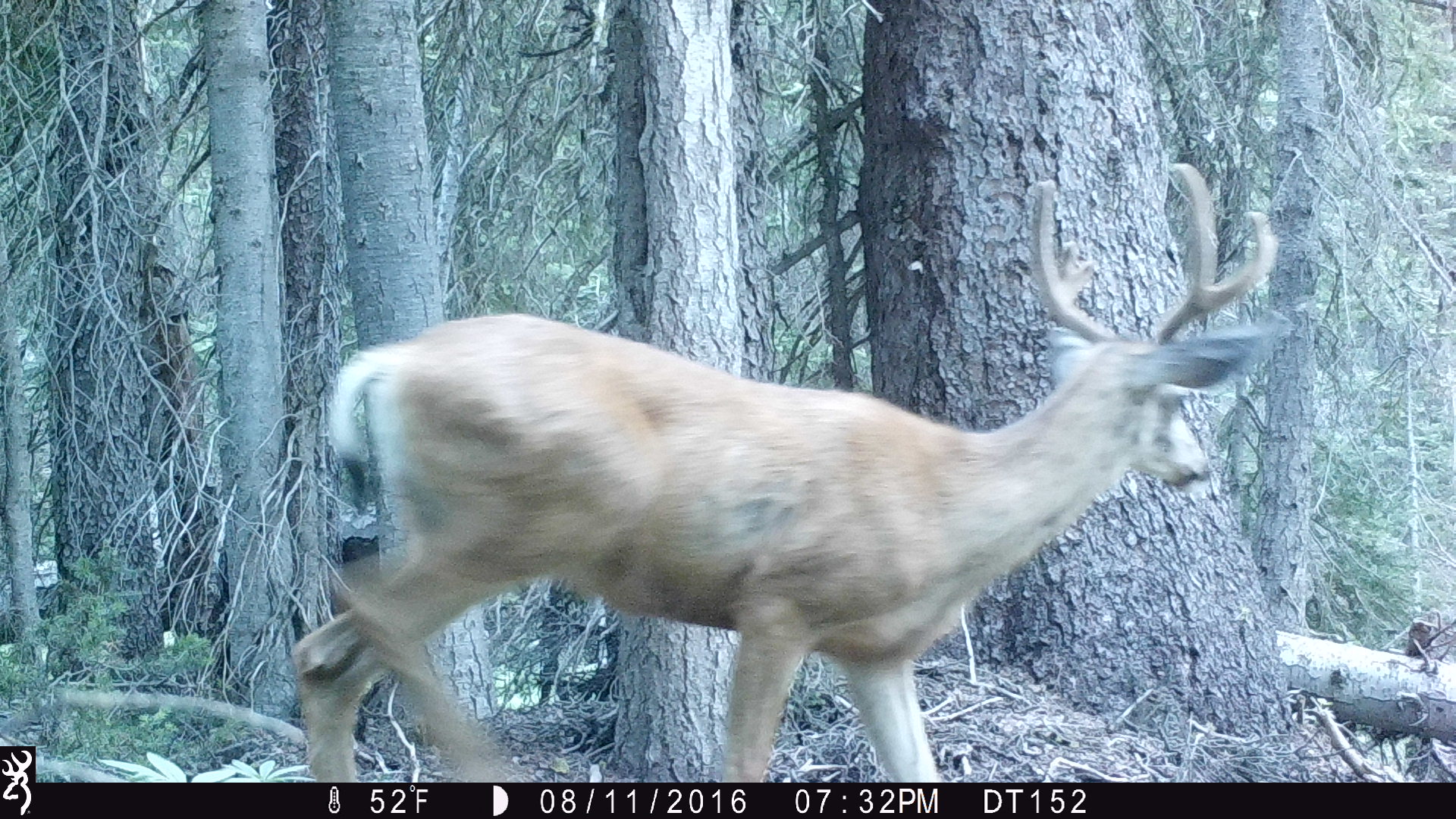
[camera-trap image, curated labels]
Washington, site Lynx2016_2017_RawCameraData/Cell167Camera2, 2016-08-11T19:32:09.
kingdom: Animalia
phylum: Chordata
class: Mammalia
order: Artiodactyla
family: Cervidae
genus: Odocoileus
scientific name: Odocoileus hemionus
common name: mule deer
Odocoileus hemionus (mule deer). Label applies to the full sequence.